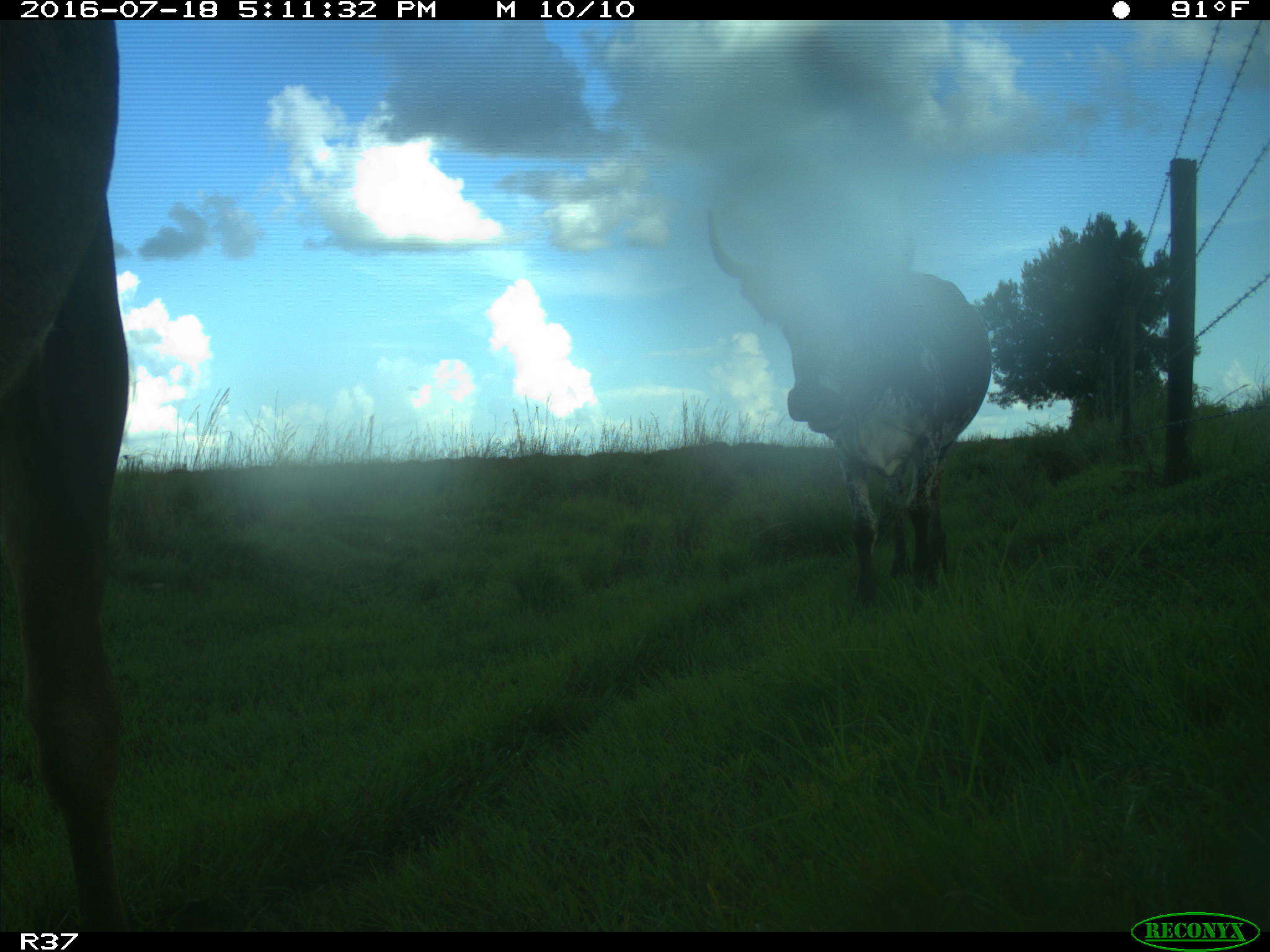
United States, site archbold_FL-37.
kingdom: Animalia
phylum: Chordata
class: Mammalia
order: Artiodactyla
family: Bovidae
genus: Bos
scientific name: Bos taurus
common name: domestic cow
Bos taurus (domestic cow).